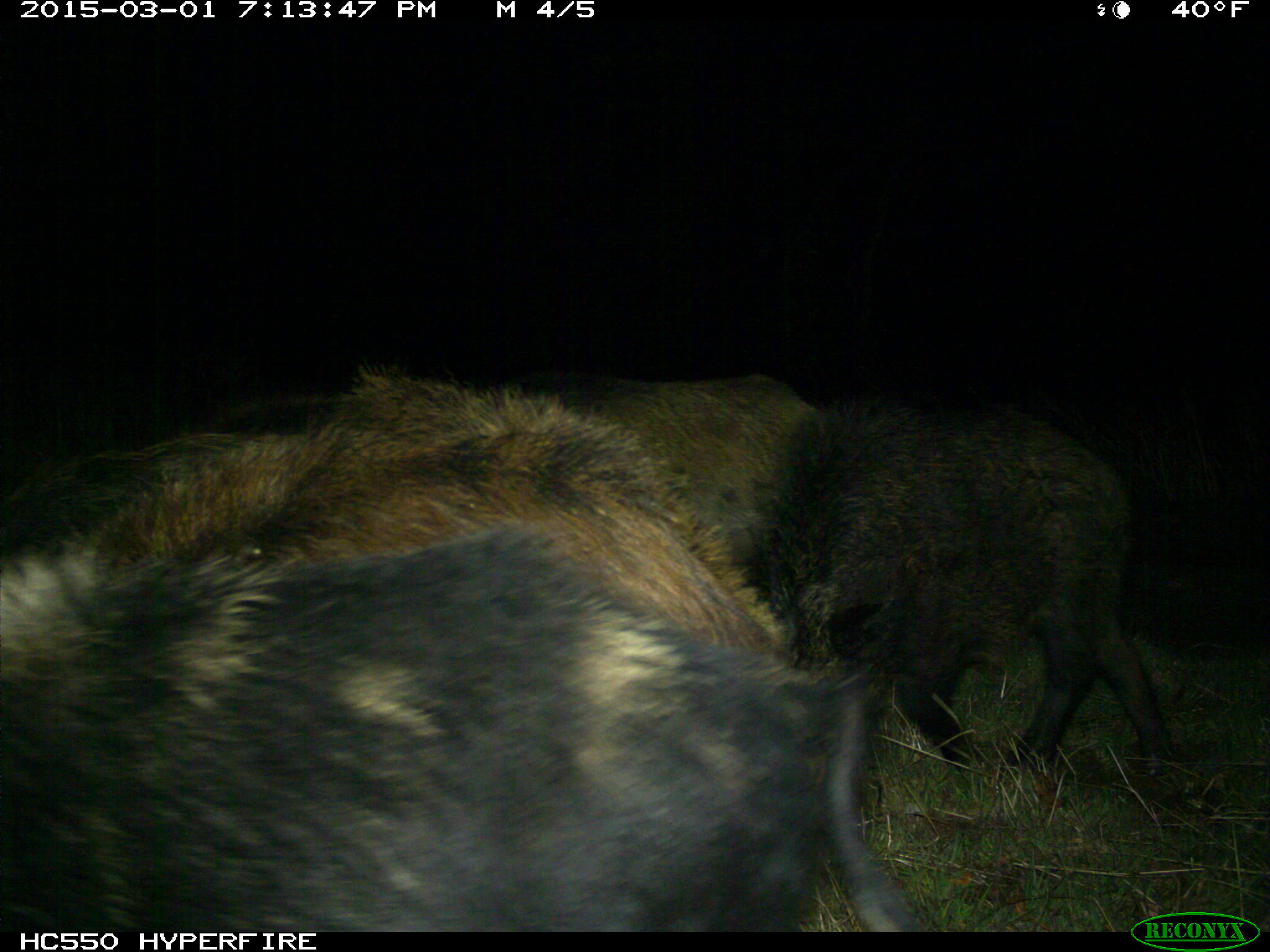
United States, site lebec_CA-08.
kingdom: Animalia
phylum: Chordata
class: Mammalia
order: Artiodactyla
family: Suidae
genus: Sus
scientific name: Sus scrofa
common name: wild boar